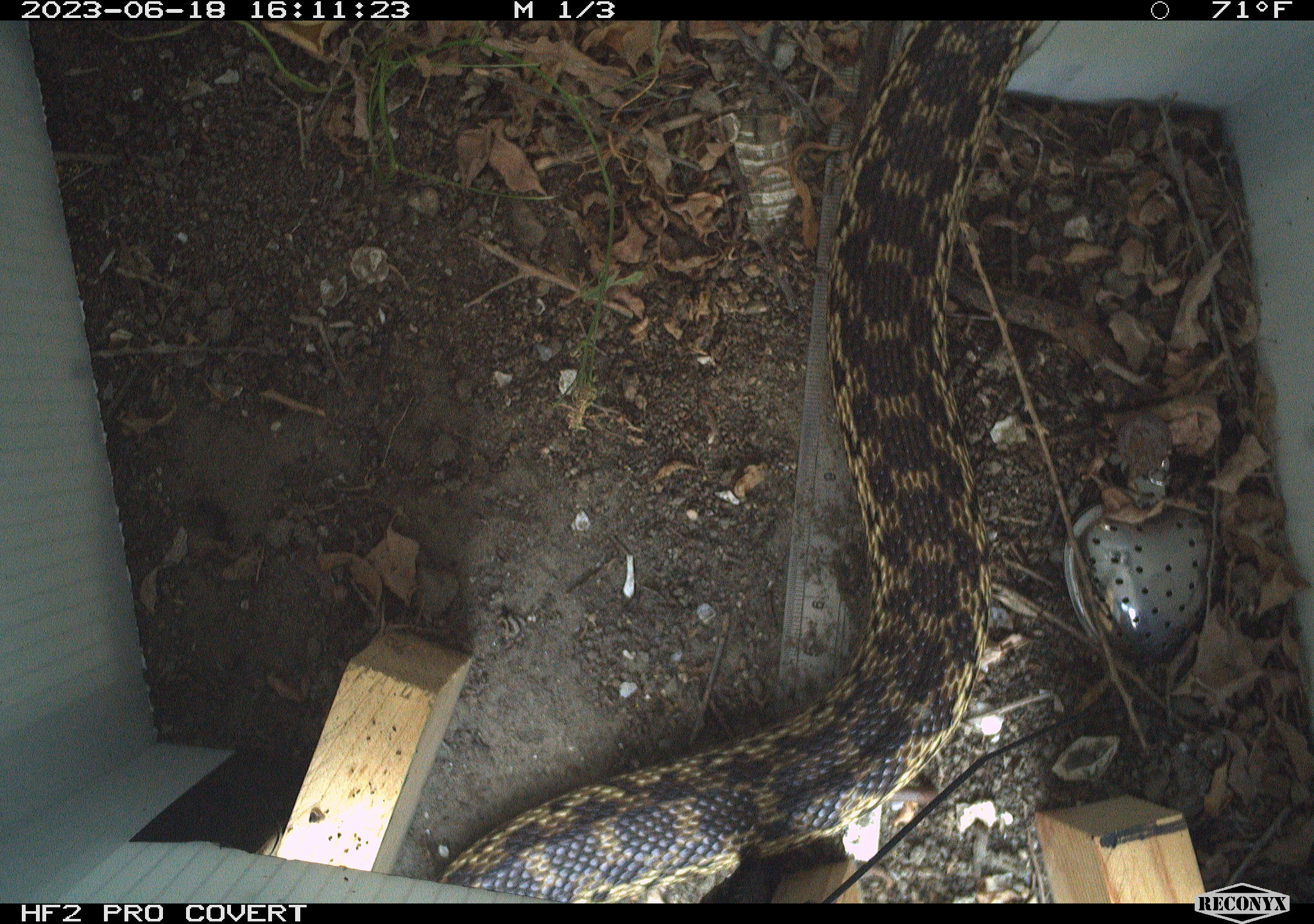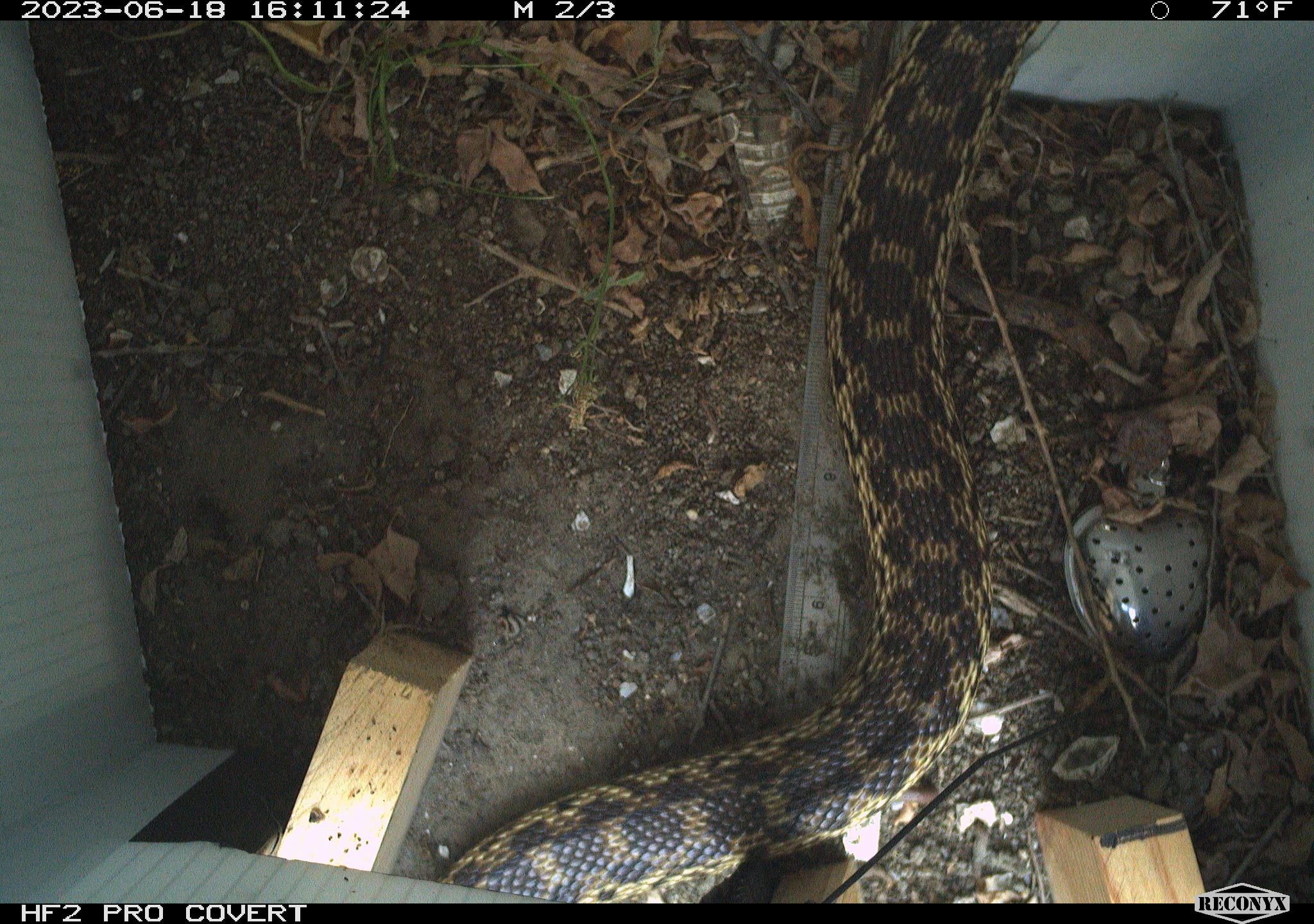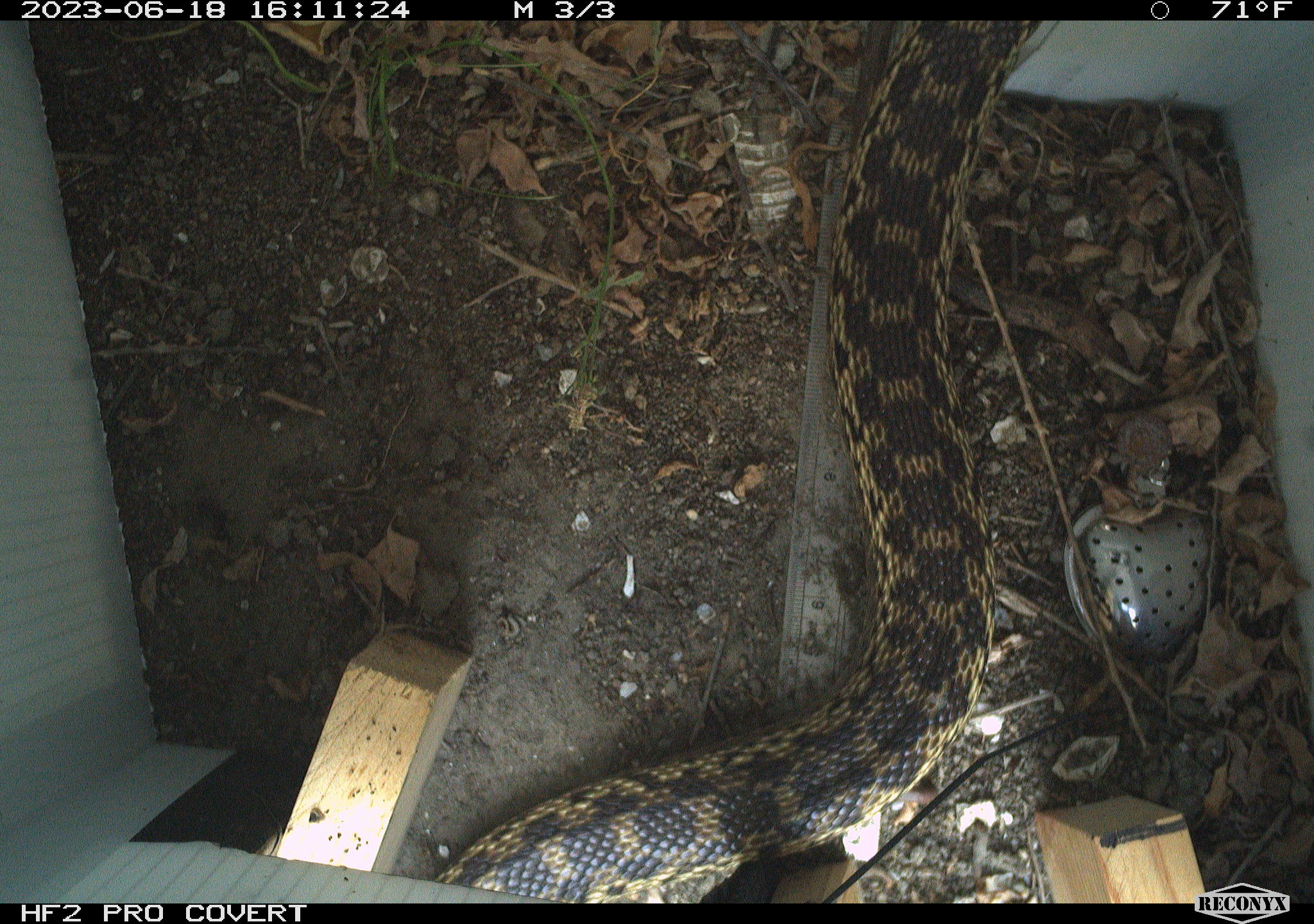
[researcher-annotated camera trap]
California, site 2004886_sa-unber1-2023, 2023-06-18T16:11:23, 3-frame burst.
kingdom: Animalia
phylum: Chordata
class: Reptilia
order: Squamata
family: Colubridae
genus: Pituophis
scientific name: Pituophis catenifer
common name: gophersnake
Gophersnake (Pituophis catenifer).